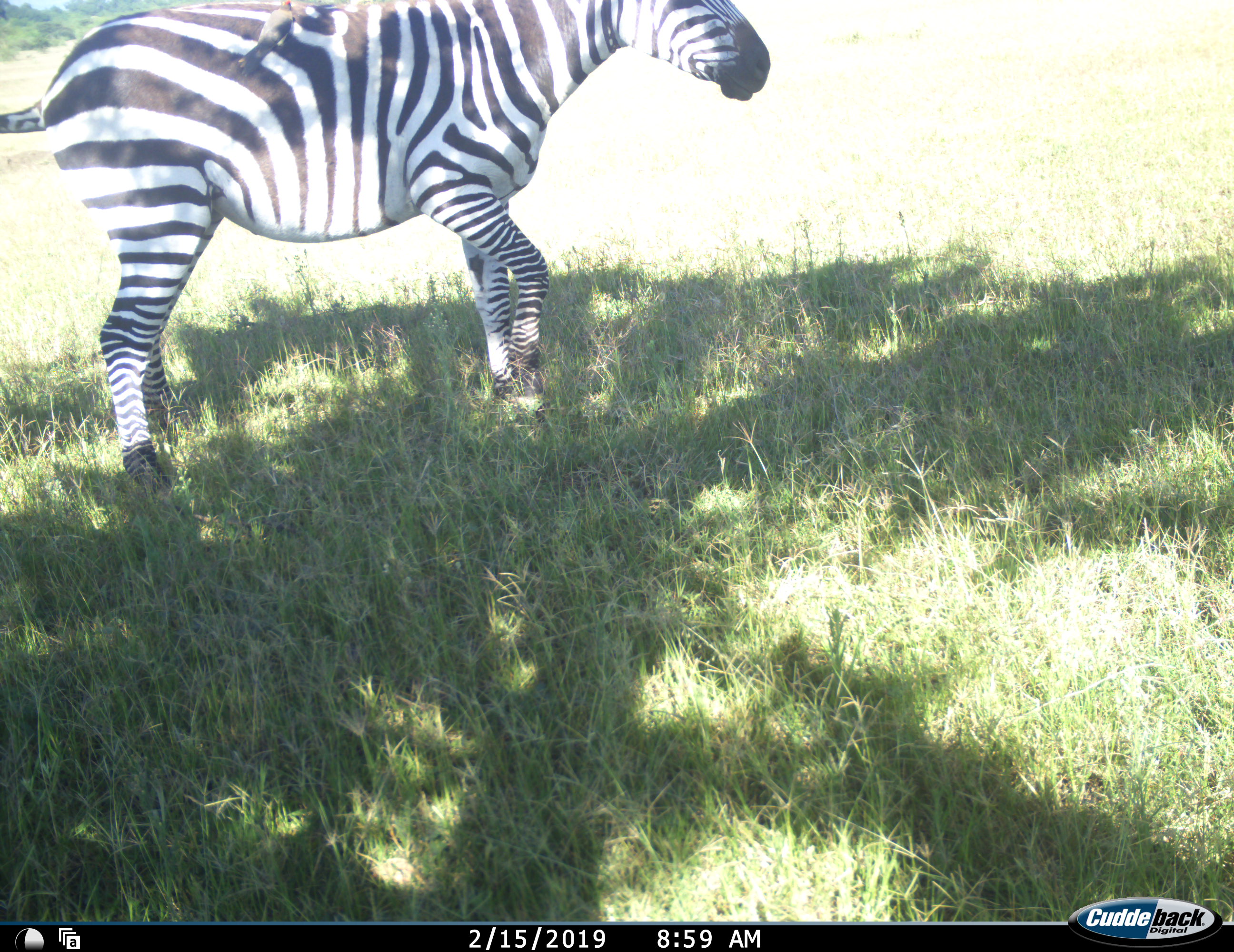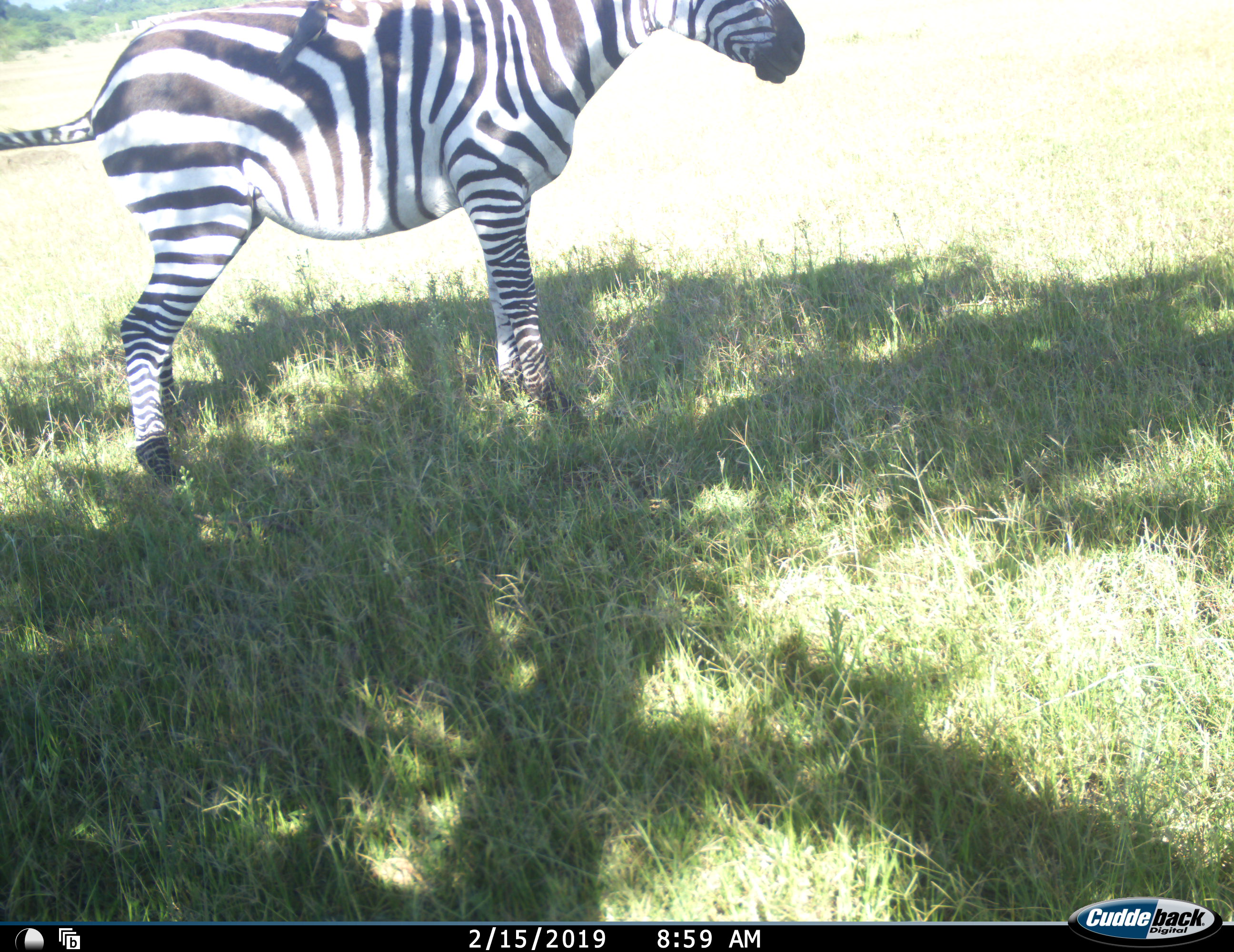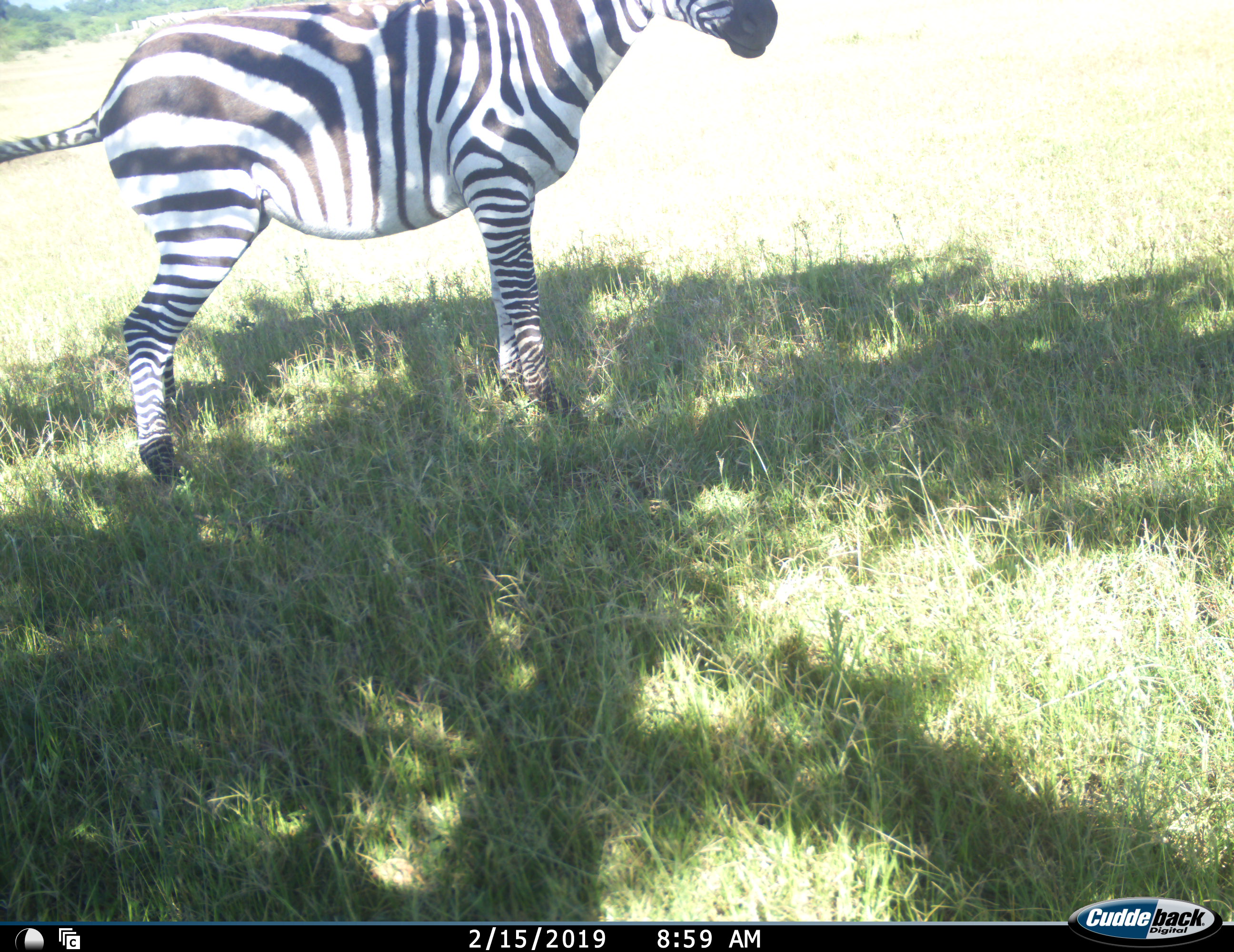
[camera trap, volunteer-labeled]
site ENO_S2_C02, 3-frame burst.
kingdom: Animalia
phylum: Chordata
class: Mammalia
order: Perissodactyla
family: Equidae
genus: Equus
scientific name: Equus quagga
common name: plains zebra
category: zebraplains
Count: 1.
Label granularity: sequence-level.